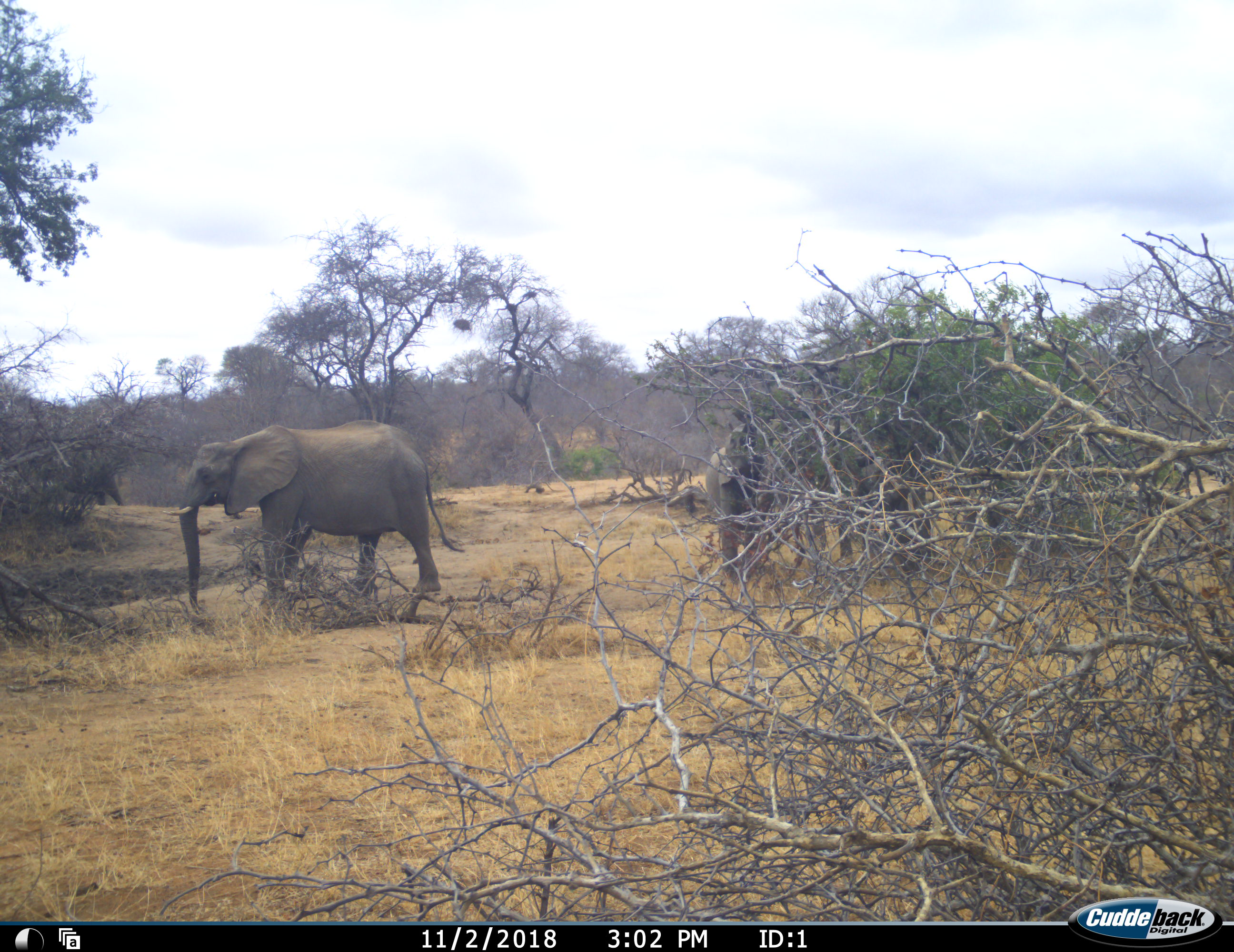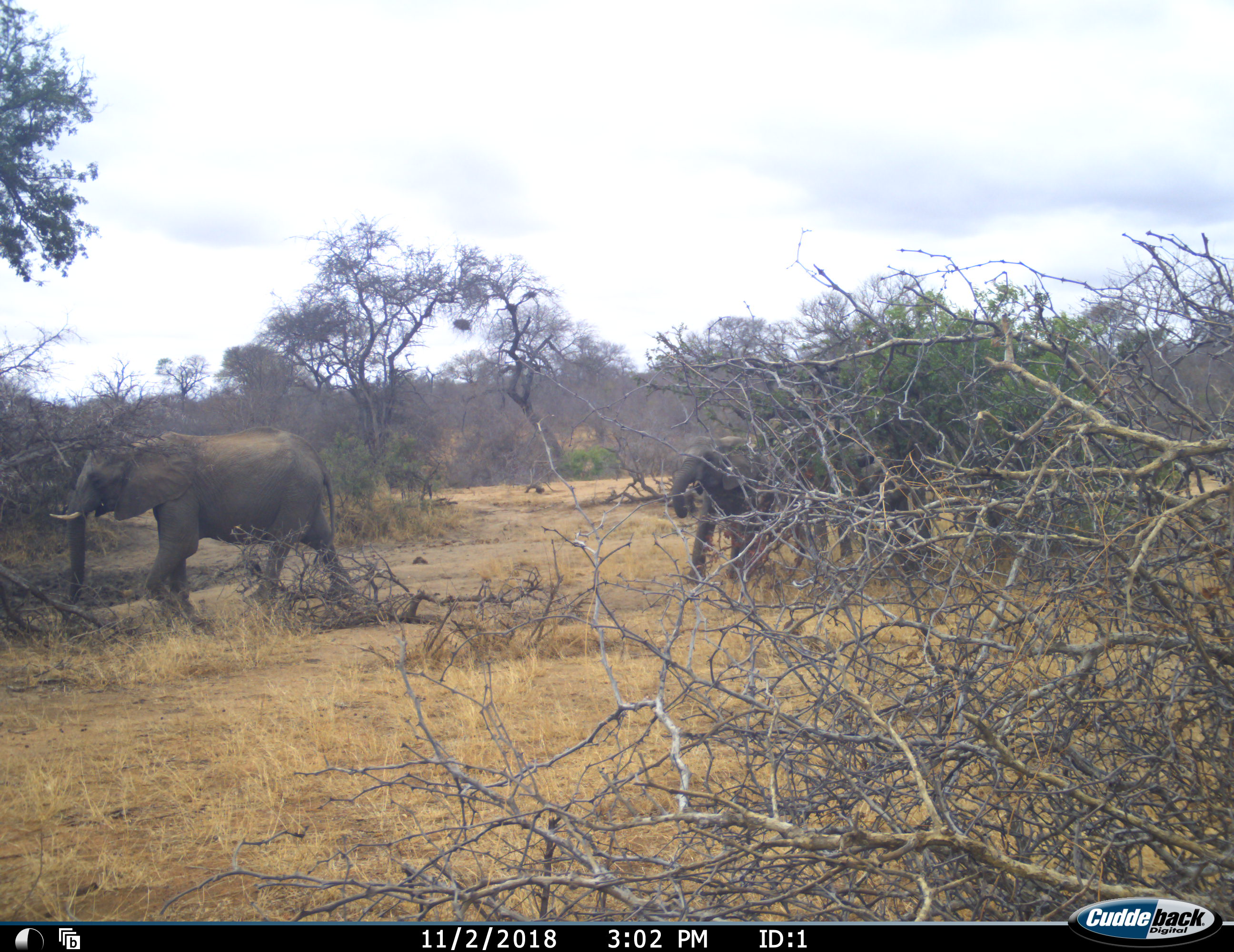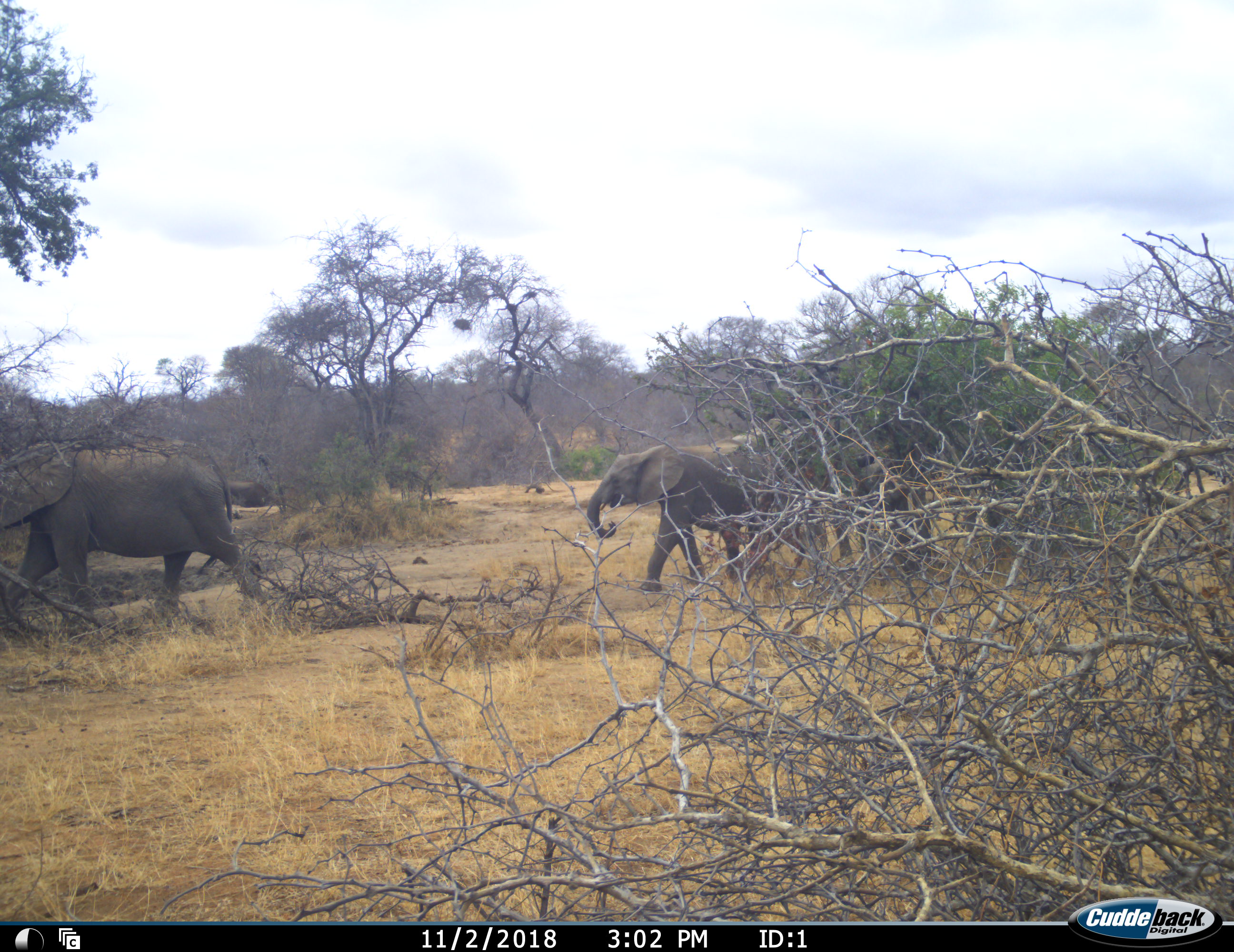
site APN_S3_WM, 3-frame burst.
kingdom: Animalia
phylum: Chordata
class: Mammalia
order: Proboscidea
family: Elephantidae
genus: Loxodonta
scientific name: Loxodonta africana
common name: african bush elephant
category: elephant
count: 3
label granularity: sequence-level